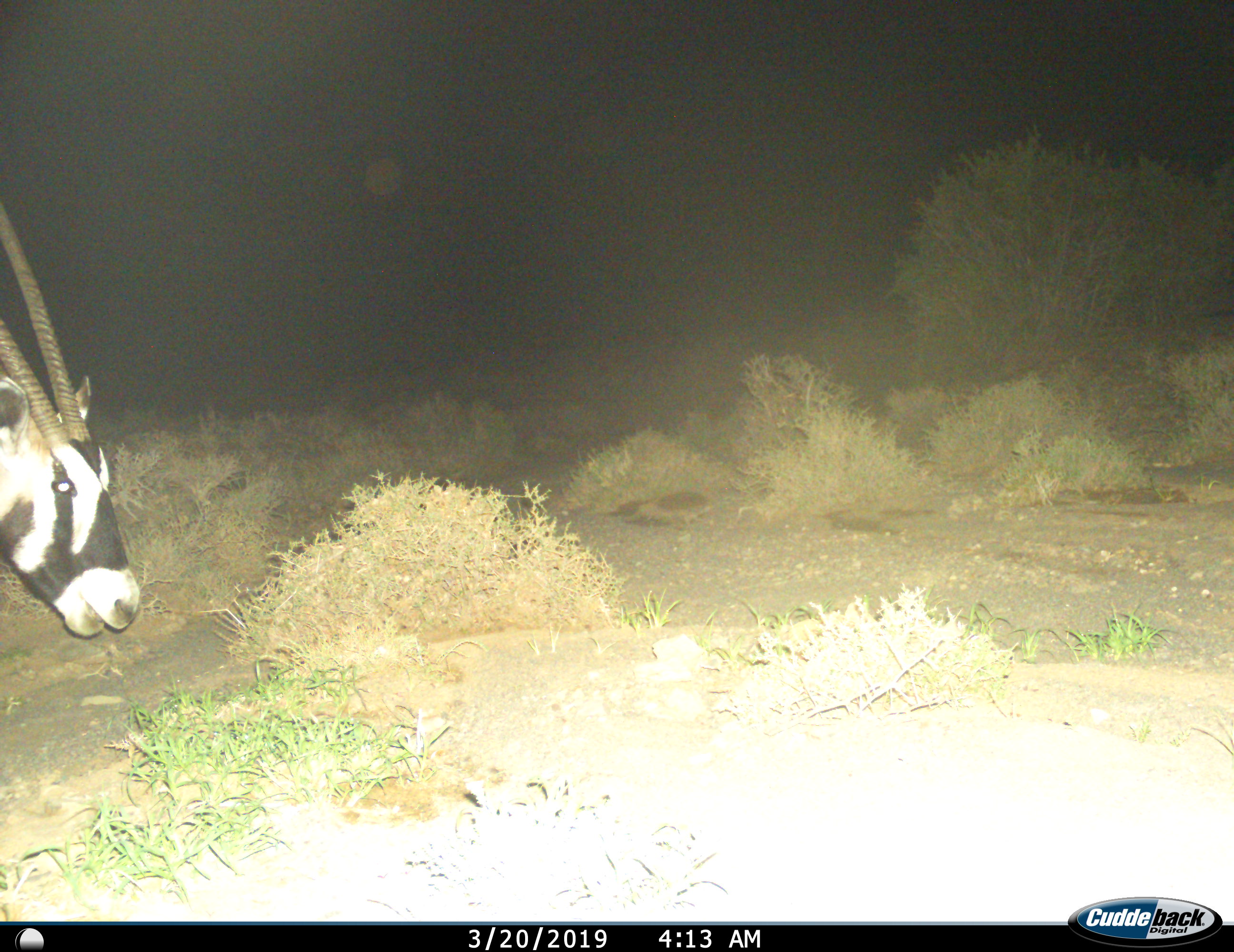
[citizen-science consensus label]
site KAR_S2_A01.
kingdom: Animalia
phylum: Chordata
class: Mammalia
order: Artiodactyla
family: Bovidae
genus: Oryx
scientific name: Oryx gazella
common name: gemsbok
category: oryx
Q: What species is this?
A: Oryx (gemsbok) (Oryx gazella).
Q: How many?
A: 1.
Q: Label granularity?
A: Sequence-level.